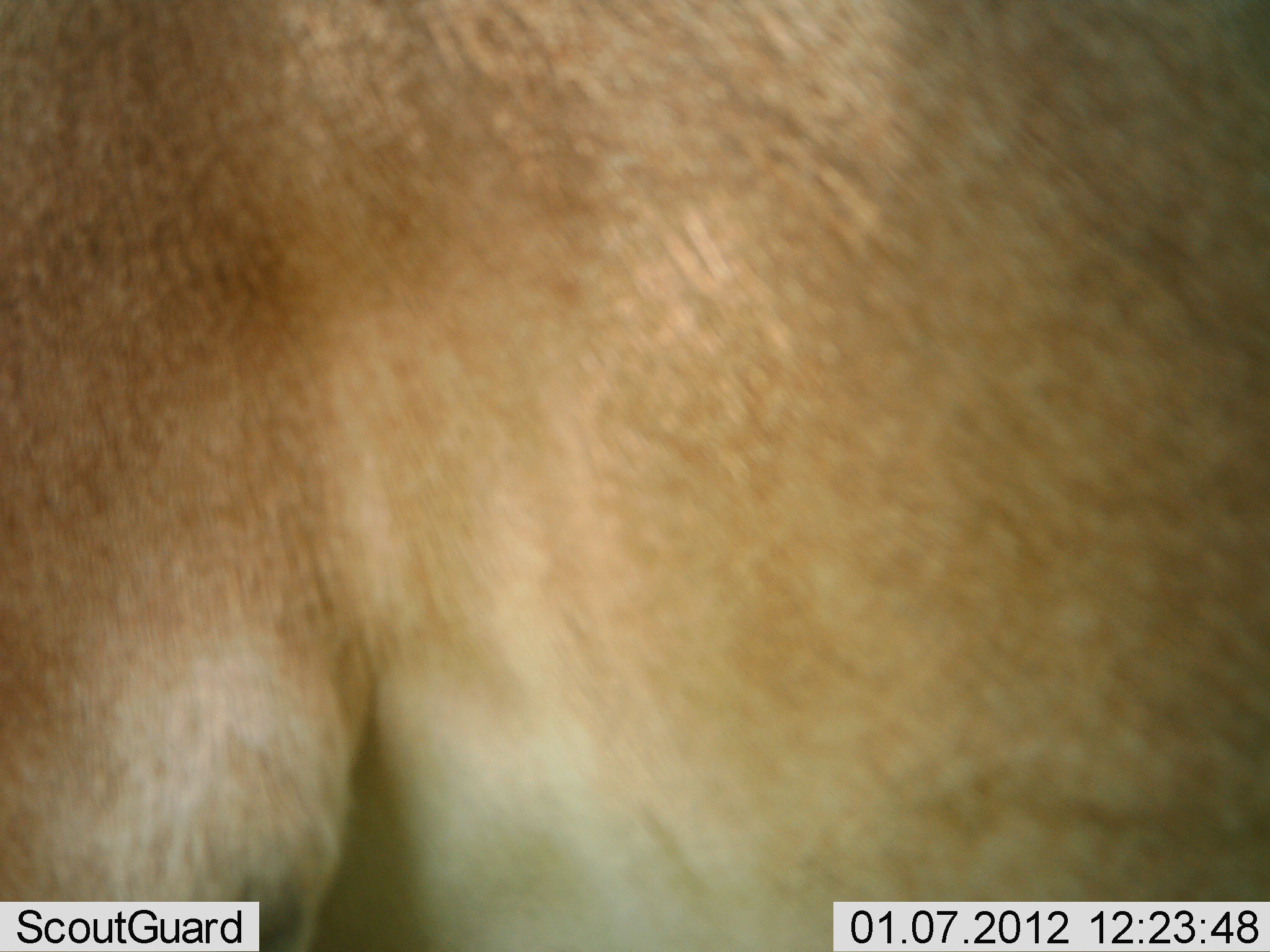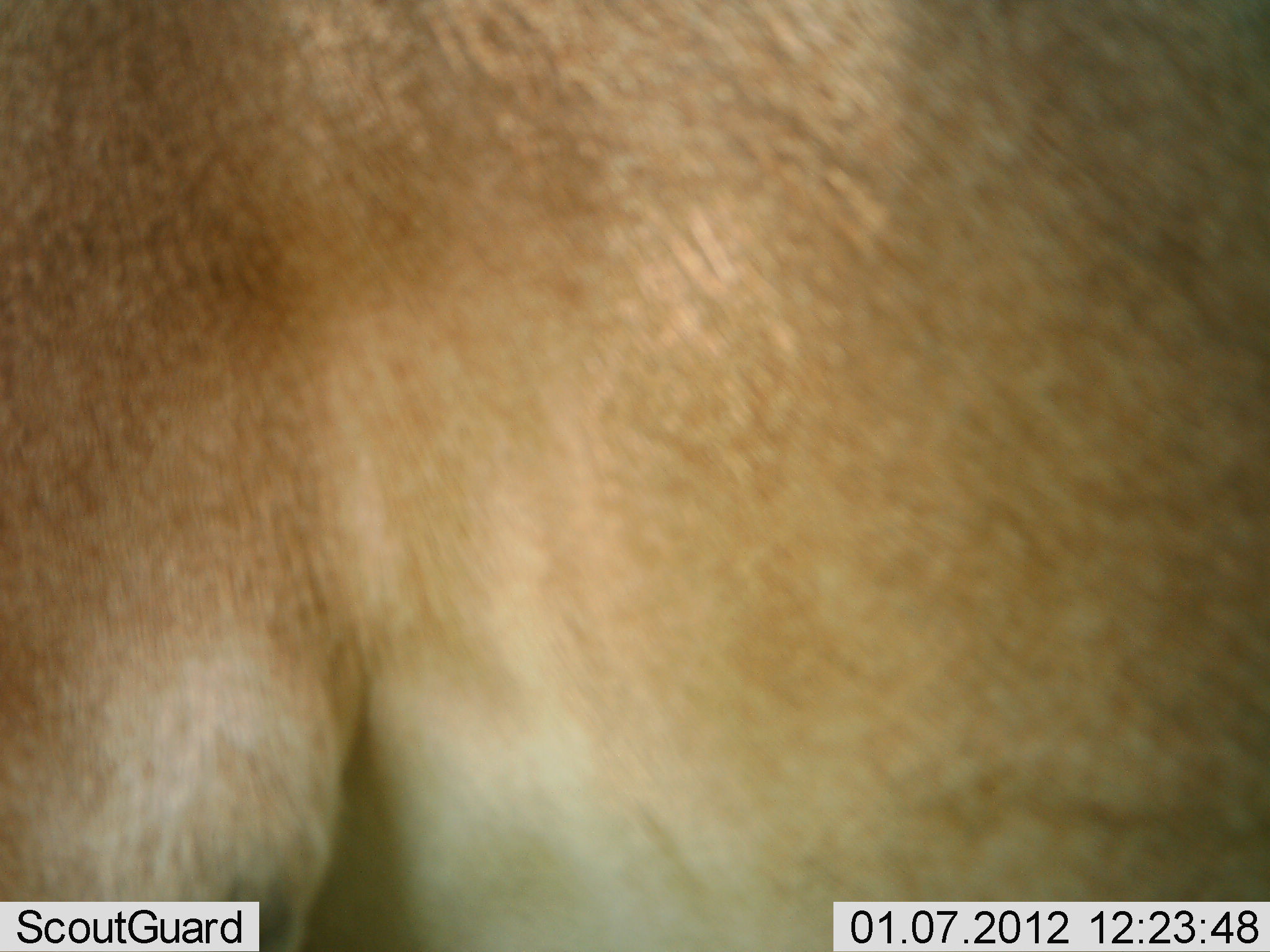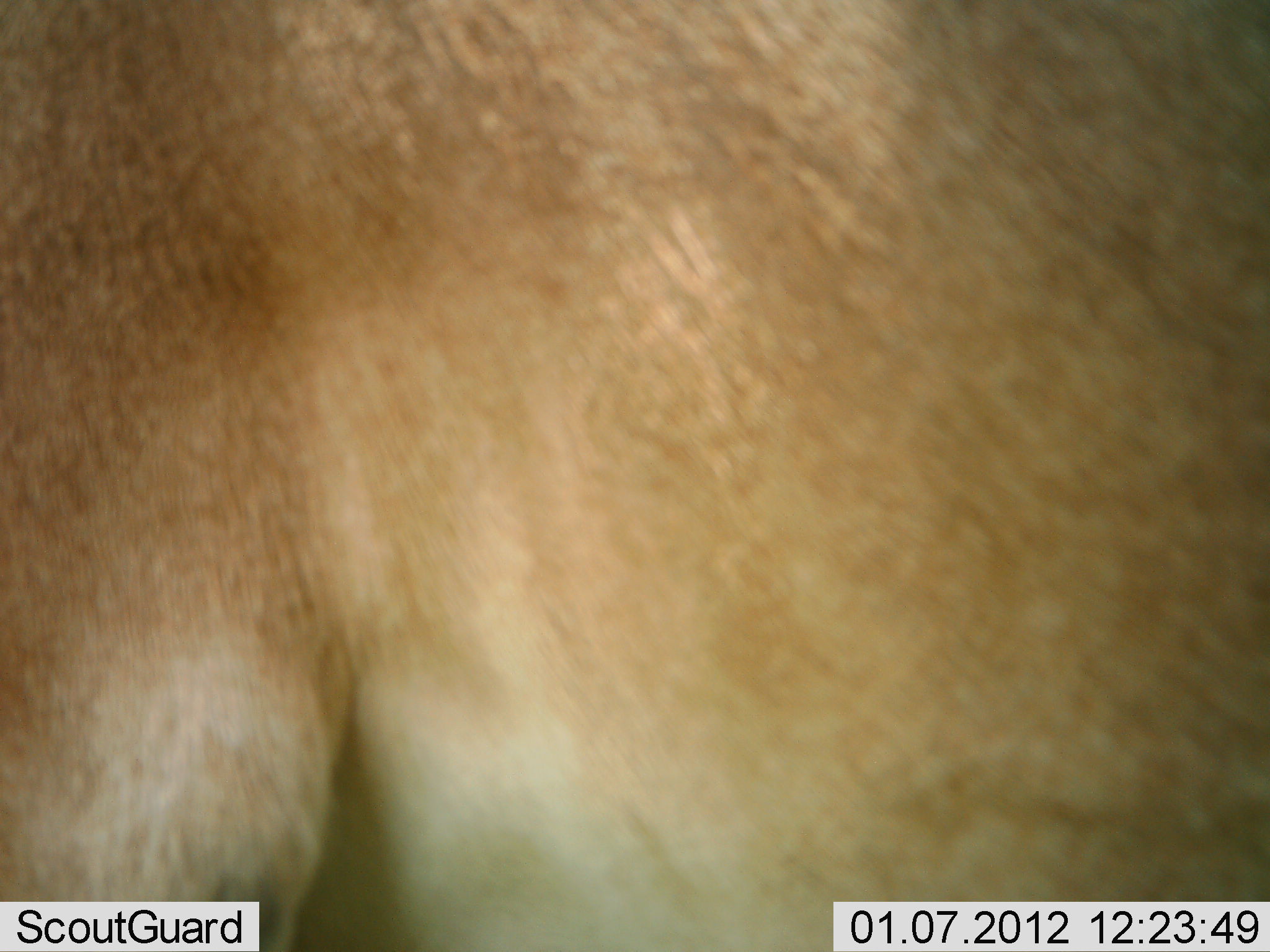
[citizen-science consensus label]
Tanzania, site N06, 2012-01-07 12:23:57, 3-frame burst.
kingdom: Animalia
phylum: Chordata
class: Mammalia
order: Artiodactyla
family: Bovidae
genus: Nanger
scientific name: Nanger granti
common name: grant's gazelle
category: gazellegrants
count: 1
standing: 100%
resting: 0%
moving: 0%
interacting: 0%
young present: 0%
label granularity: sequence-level